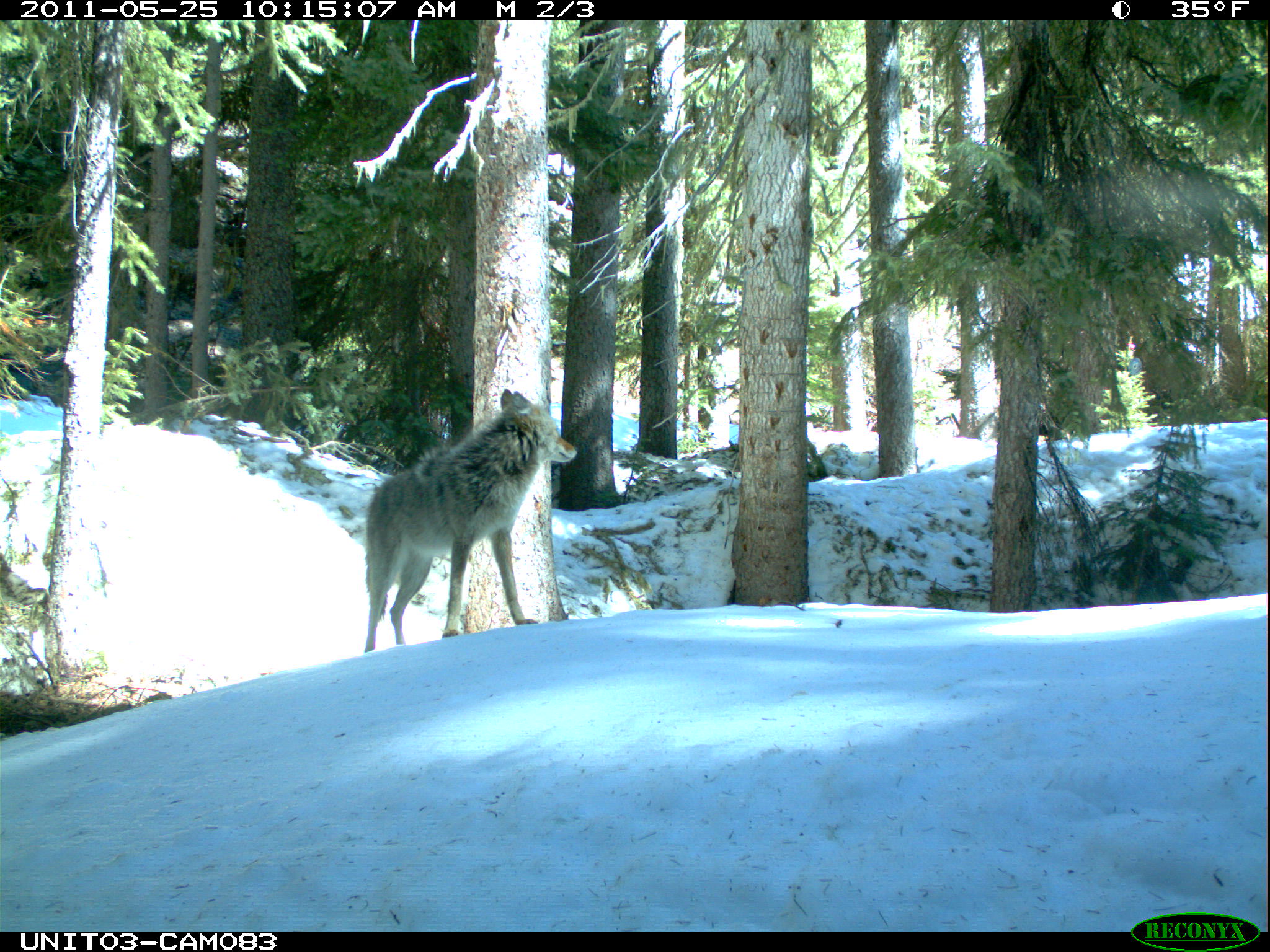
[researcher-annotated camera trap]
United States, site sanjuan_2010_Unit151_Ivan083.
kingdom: Animalia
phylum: Chordata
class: Mammalia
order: Carnivora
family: Canidae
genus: Canis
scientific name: Canis latrans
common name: coyote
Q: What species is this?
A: Canis latrans (coyote).